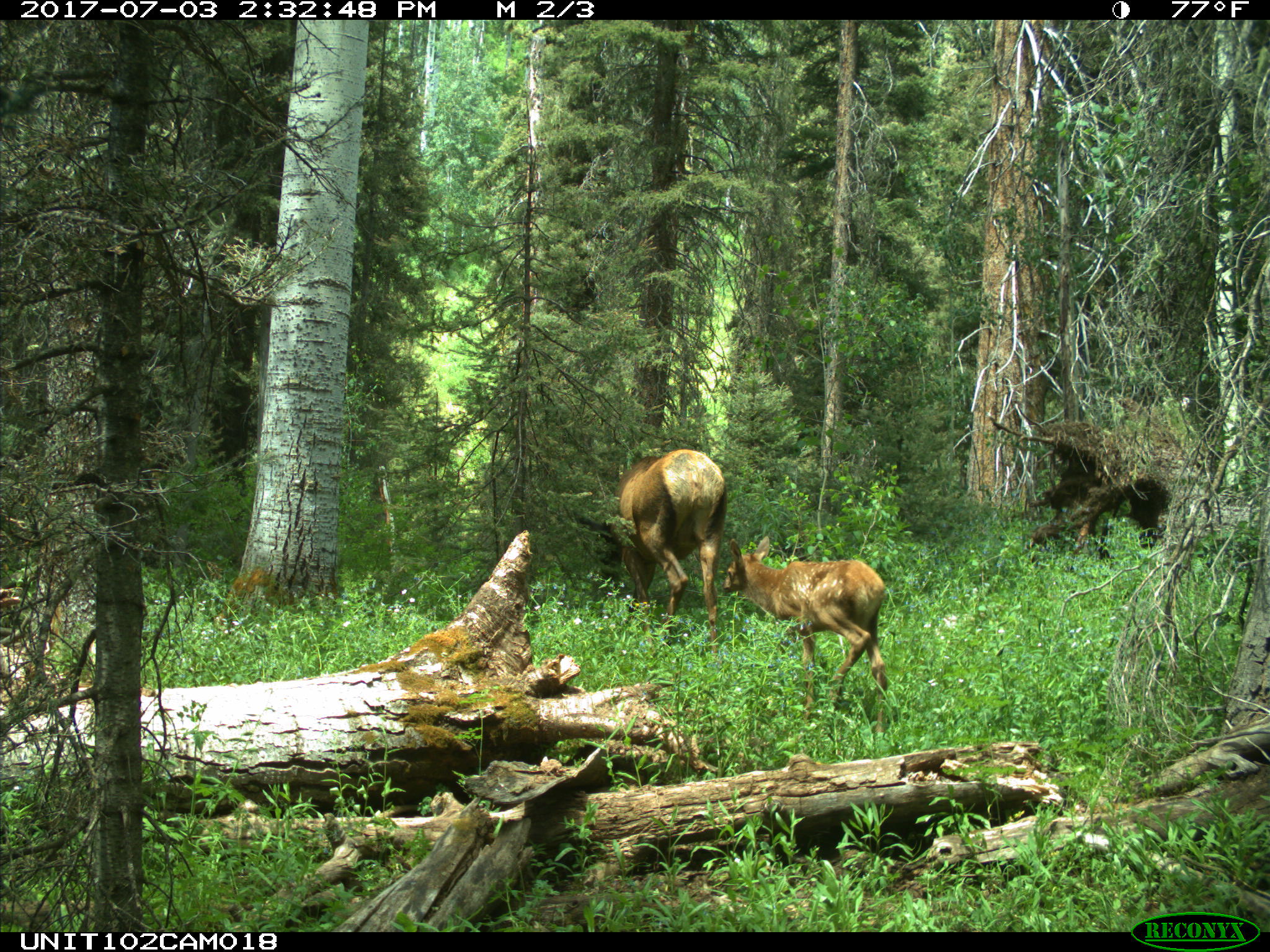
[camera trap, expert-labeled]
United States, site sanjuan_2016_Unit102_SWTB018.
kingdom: Animalia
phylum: Chordata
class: Mammalia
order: Artiodactyla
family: Cervidae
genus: Cervus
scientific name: Cervus elaphus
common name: red deer